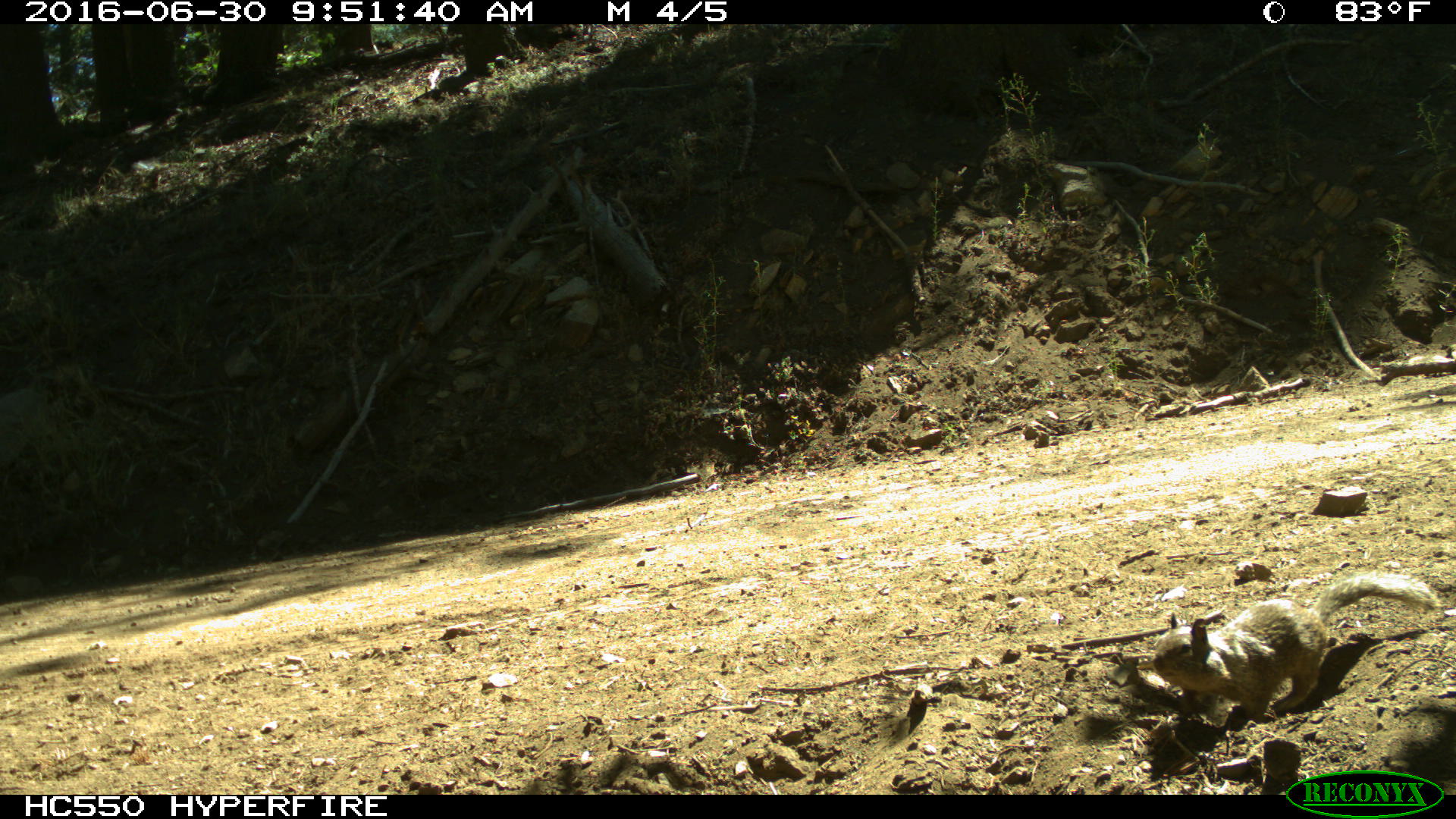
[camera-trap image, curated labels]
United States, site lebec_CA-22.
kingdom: Animalia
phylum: Chordata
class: Mammalia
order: Rodentia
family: Sciuridae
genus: Otospermophilus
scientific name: Otospermophilus beecheyi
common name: california ground squirrel